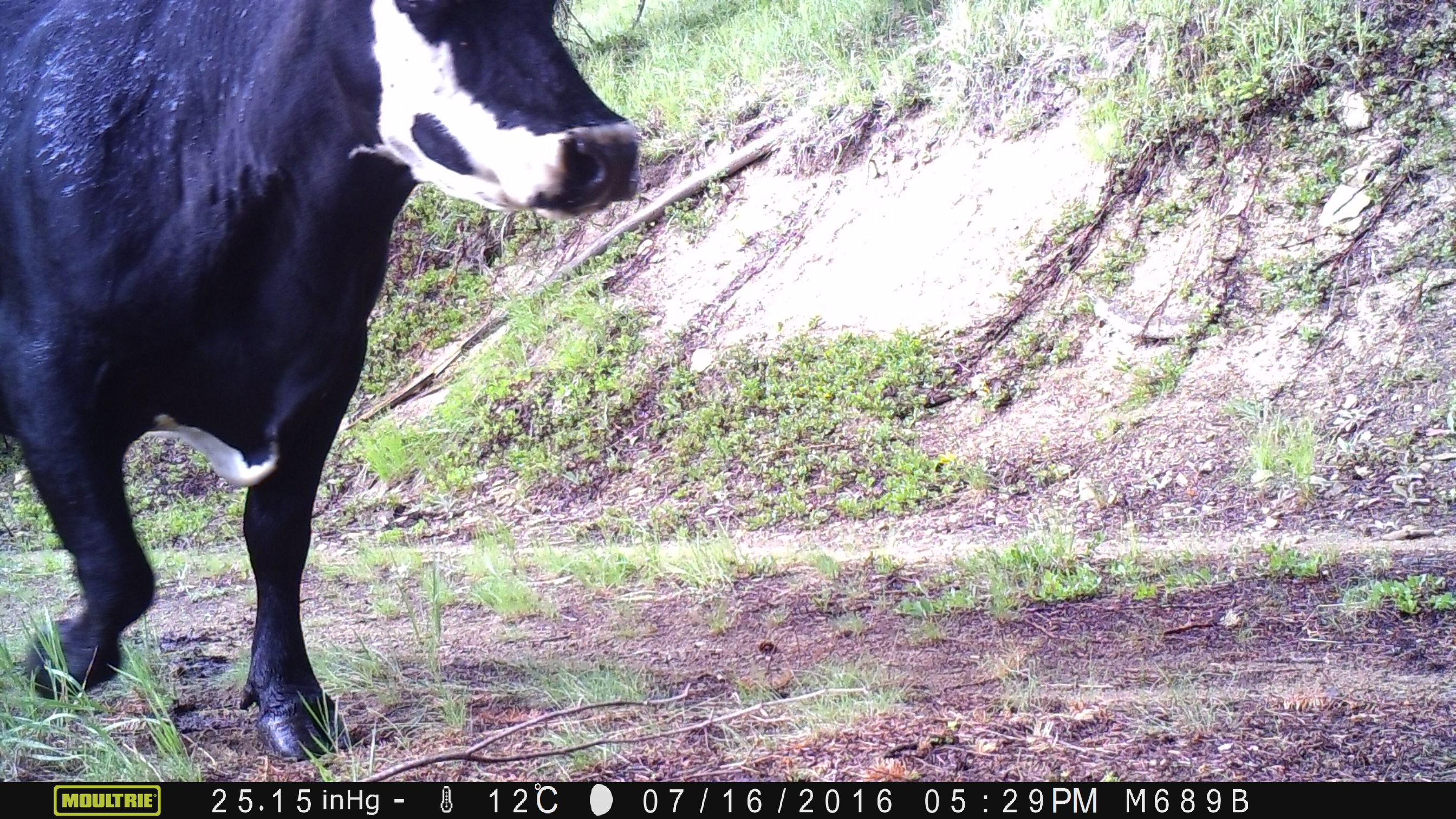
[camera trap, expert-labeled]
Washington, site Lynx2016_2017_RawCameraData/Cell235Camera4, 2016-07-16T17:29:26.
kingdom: Animalia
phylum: Chordata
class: Mammalia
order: Artiodactyla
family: Bovidae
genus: Bos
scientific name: Bos taurus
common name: domestic cattle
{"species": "domestic cattle (Bos taurus)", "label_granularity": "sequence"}